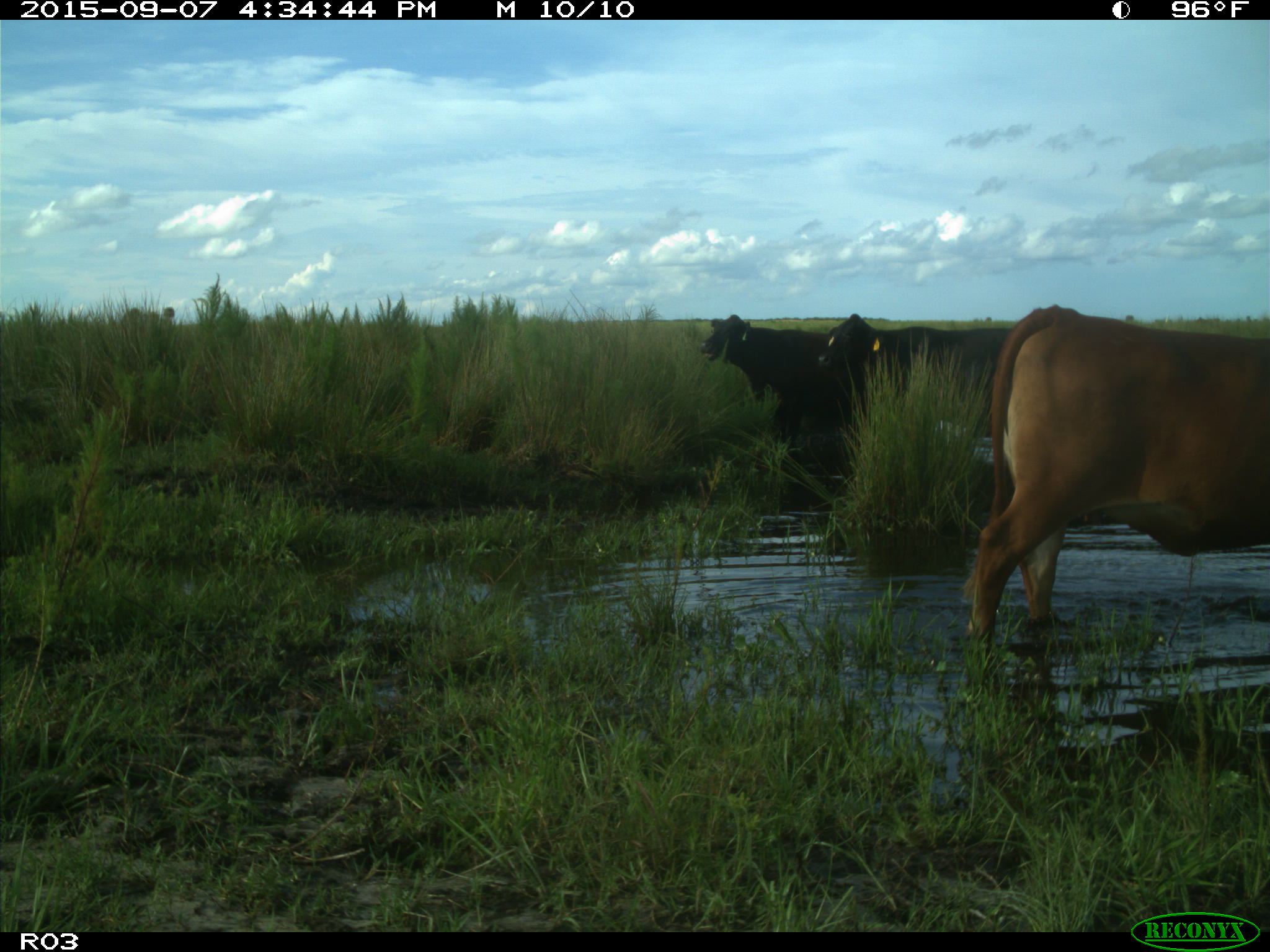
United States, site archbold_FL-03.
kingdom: Animalia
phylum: Chordata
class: Mammalia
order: Artiodactyla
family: Bovidae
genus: Bos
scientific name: Bos taurus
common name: domestic cow